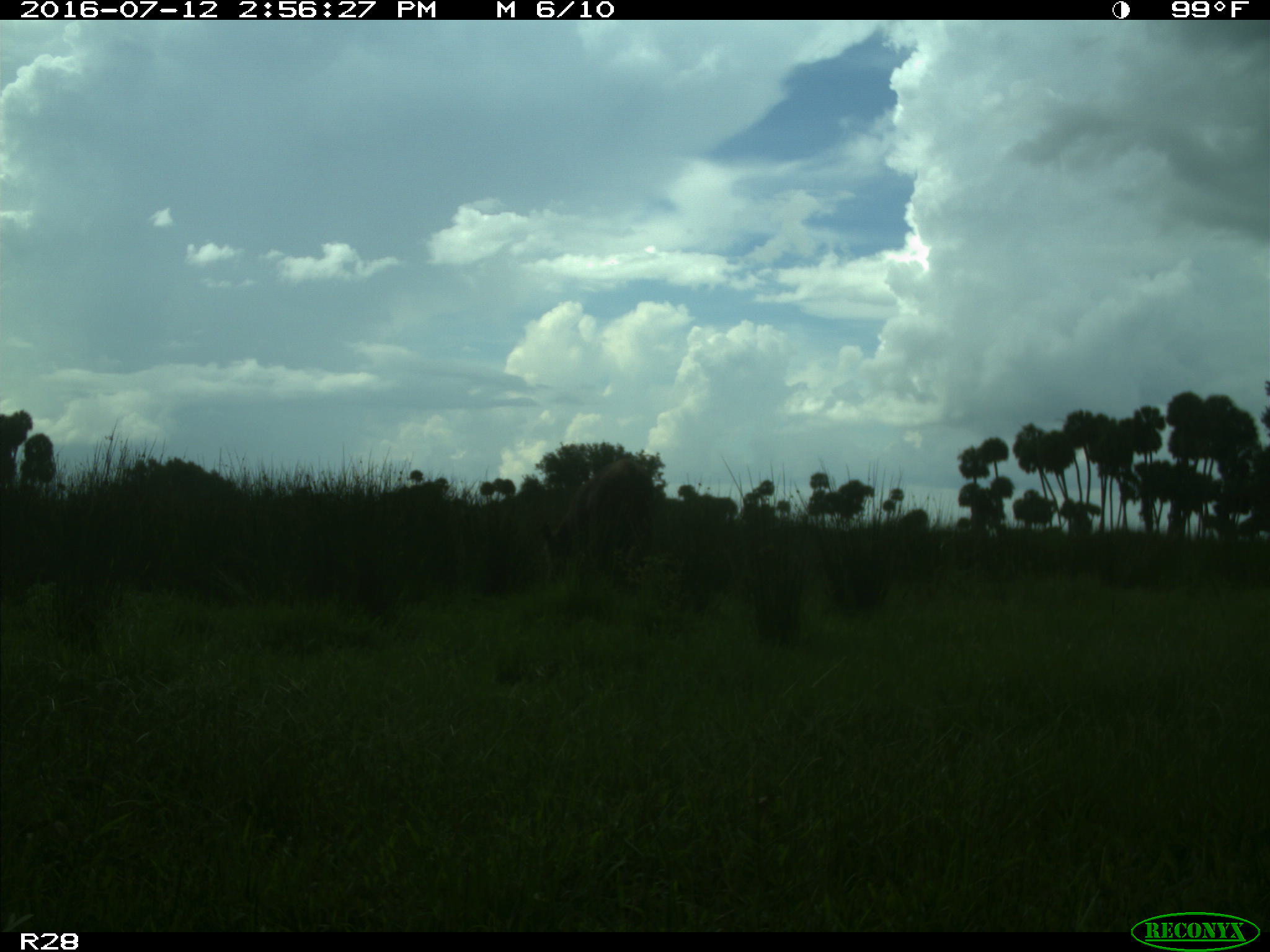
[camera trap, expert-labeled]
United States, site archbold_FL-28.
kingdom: Animalia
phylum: Chordata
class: Mammalia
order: Artiodactyla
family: Bovidae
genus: Bos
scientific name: Bos taurus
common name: domestic cow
Bos taurus (domestic cow).